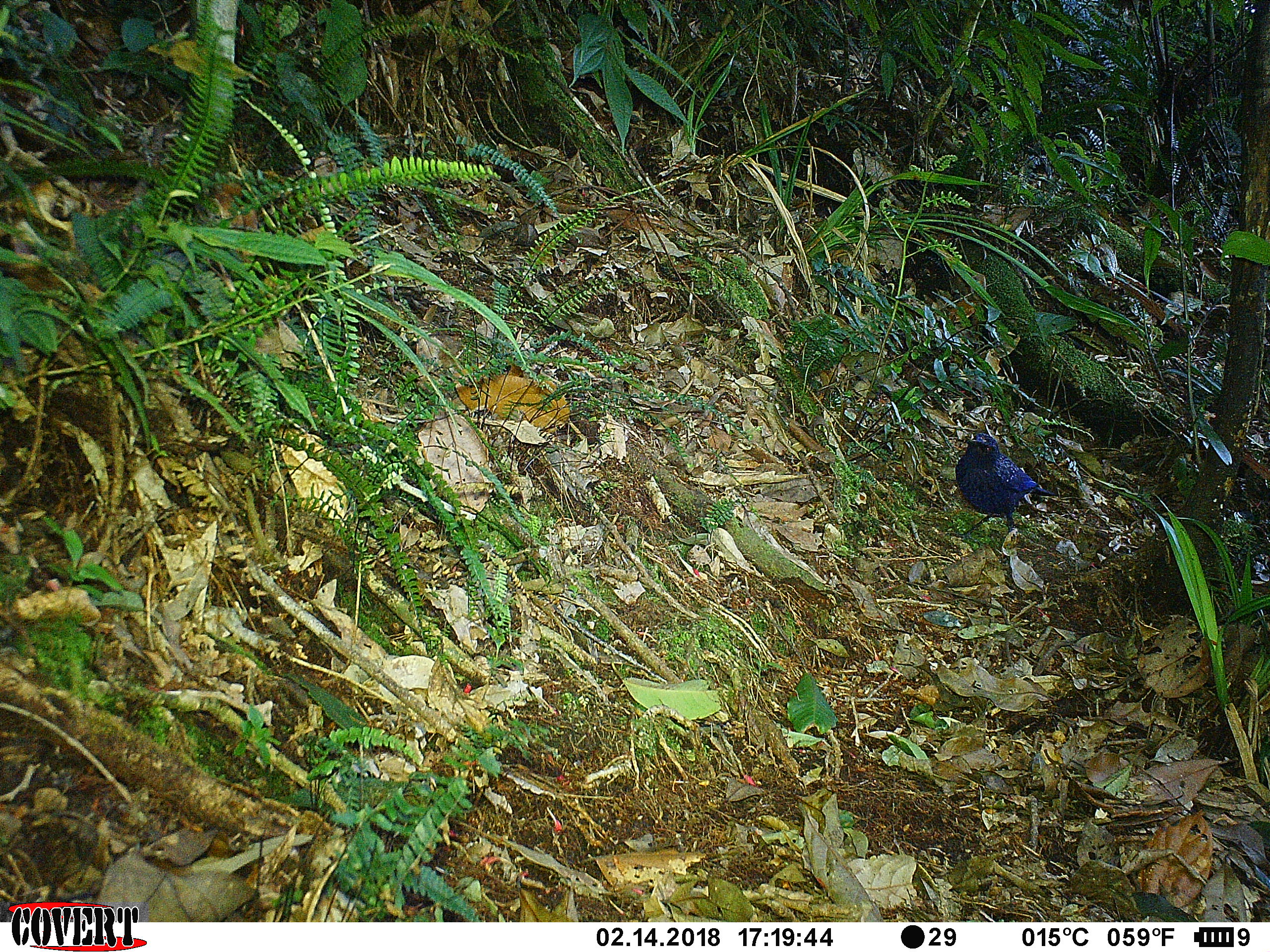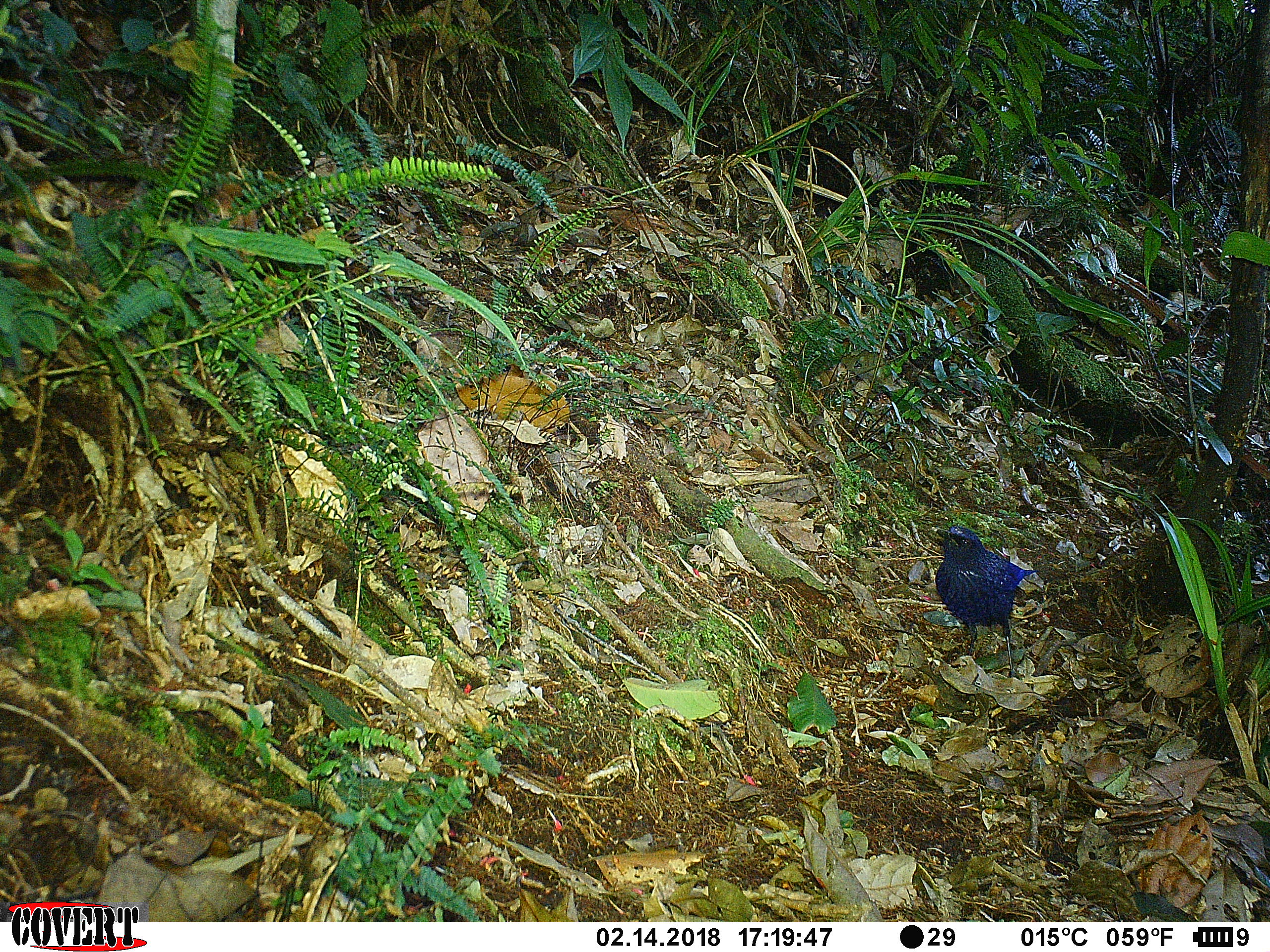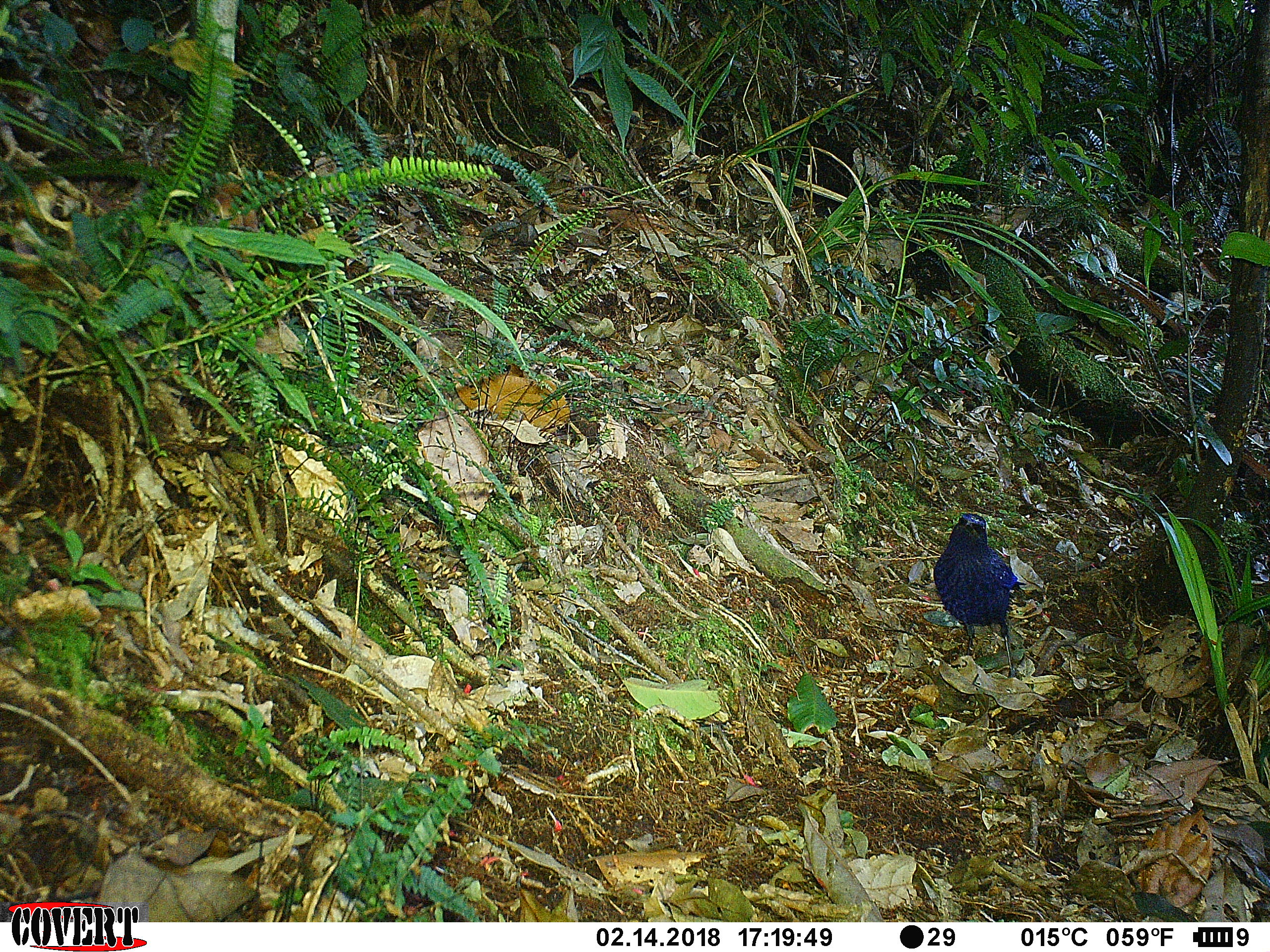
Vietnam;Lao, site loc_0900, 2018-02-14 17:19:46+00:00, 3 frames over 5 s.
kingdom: Animalia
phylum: Chordata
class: Aves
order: Passeriformes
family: Muscicapidae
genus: Myophonus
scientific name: Myophonus caeruleus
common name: blue whistling thrush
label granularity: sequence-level